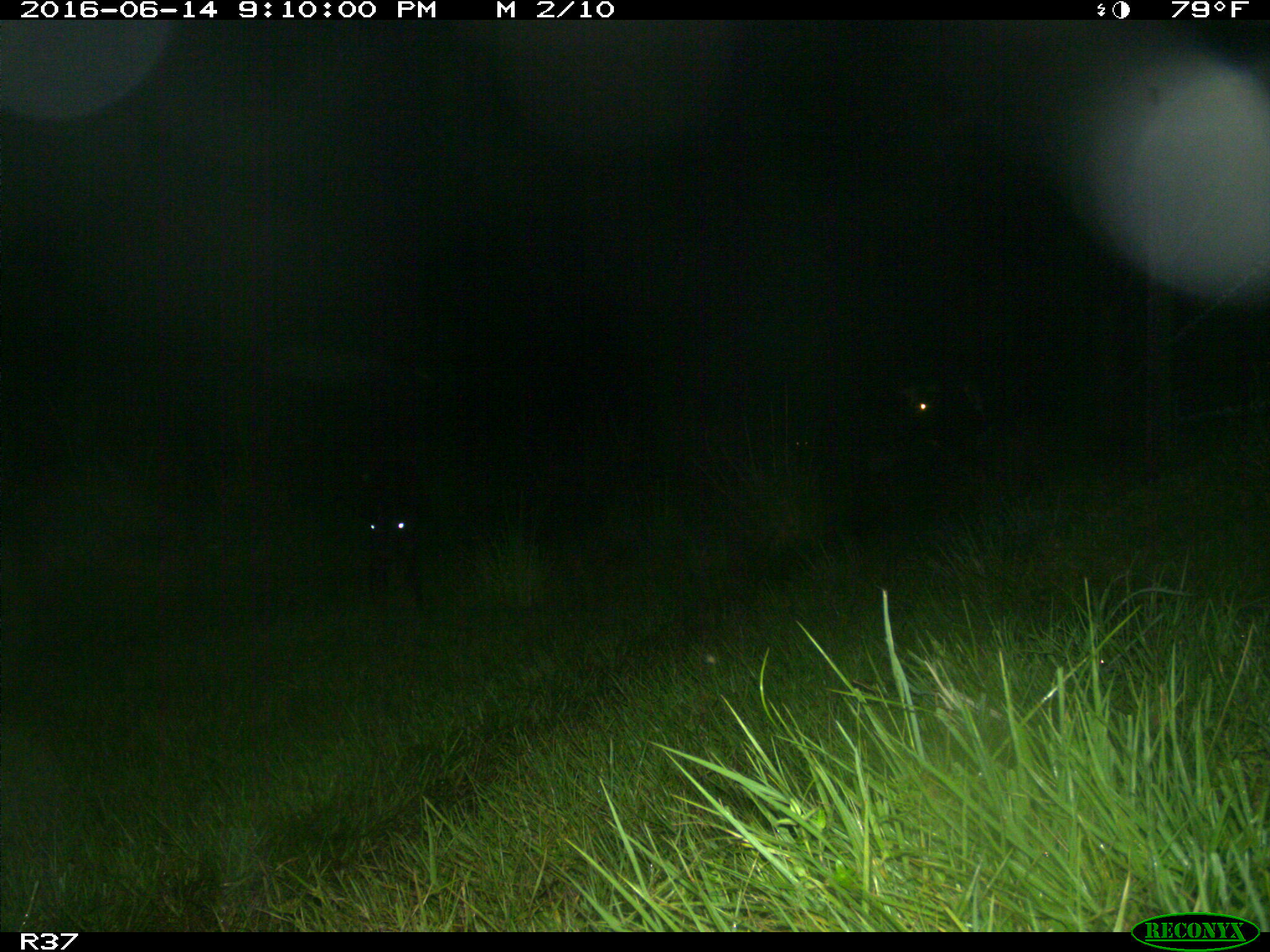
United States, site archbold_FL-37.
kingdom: Animalia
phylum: Chordata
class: Mammalia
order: Artiodactyla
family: Bovidae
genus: Bos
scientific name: Bos taurus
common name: domestic cow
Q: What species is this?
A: Bos taurus (domestic cow).